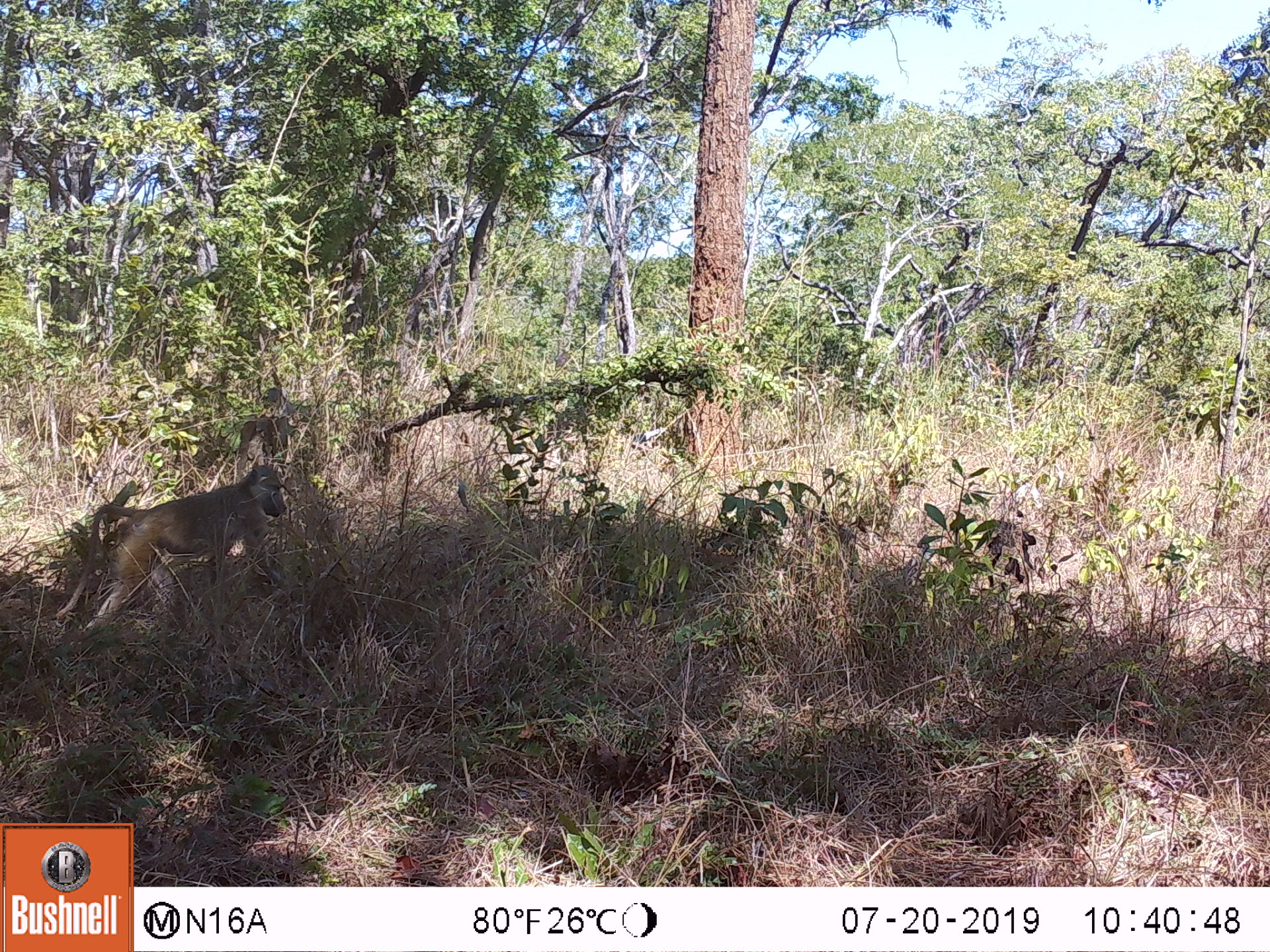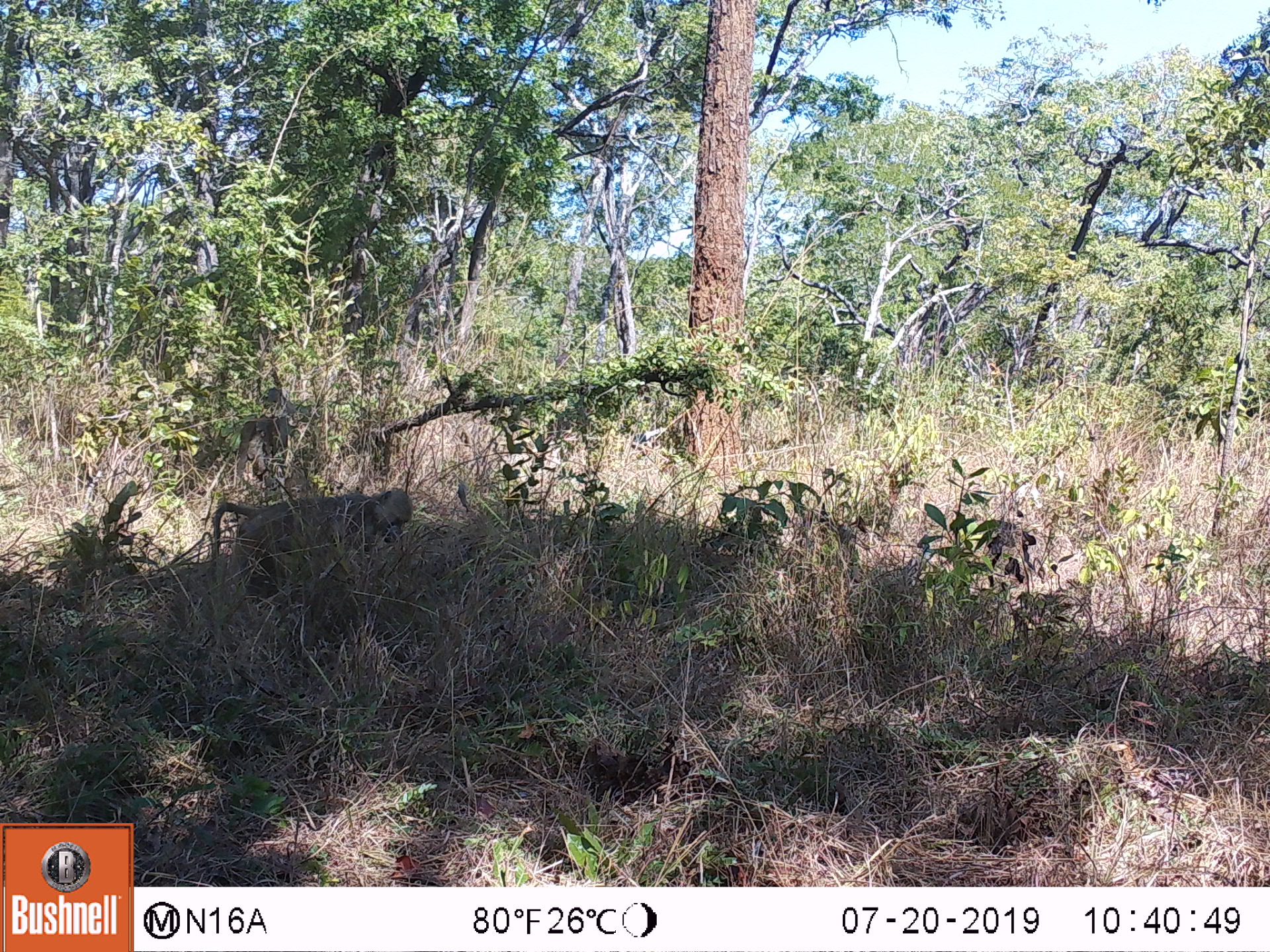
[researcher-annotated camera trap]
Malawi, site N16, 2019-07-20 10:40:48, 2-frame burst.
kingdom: Animalia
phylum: Chordata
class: Mammalia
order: Primates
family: Cercopithecidae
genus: Papio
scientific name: Papio cynocephalus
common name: yellow baboon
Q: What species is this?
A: Yellow baboon (Papio cynocephalus).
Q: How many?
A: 1.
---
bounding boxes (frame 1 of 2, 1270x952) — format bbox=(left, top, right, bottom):
yellow baboon: bbox=(62, 462, 286, 638)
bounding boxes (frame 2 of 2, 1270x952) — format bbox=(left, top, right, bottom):
yellow baboon: bbox=(207, 484, 416, 605)